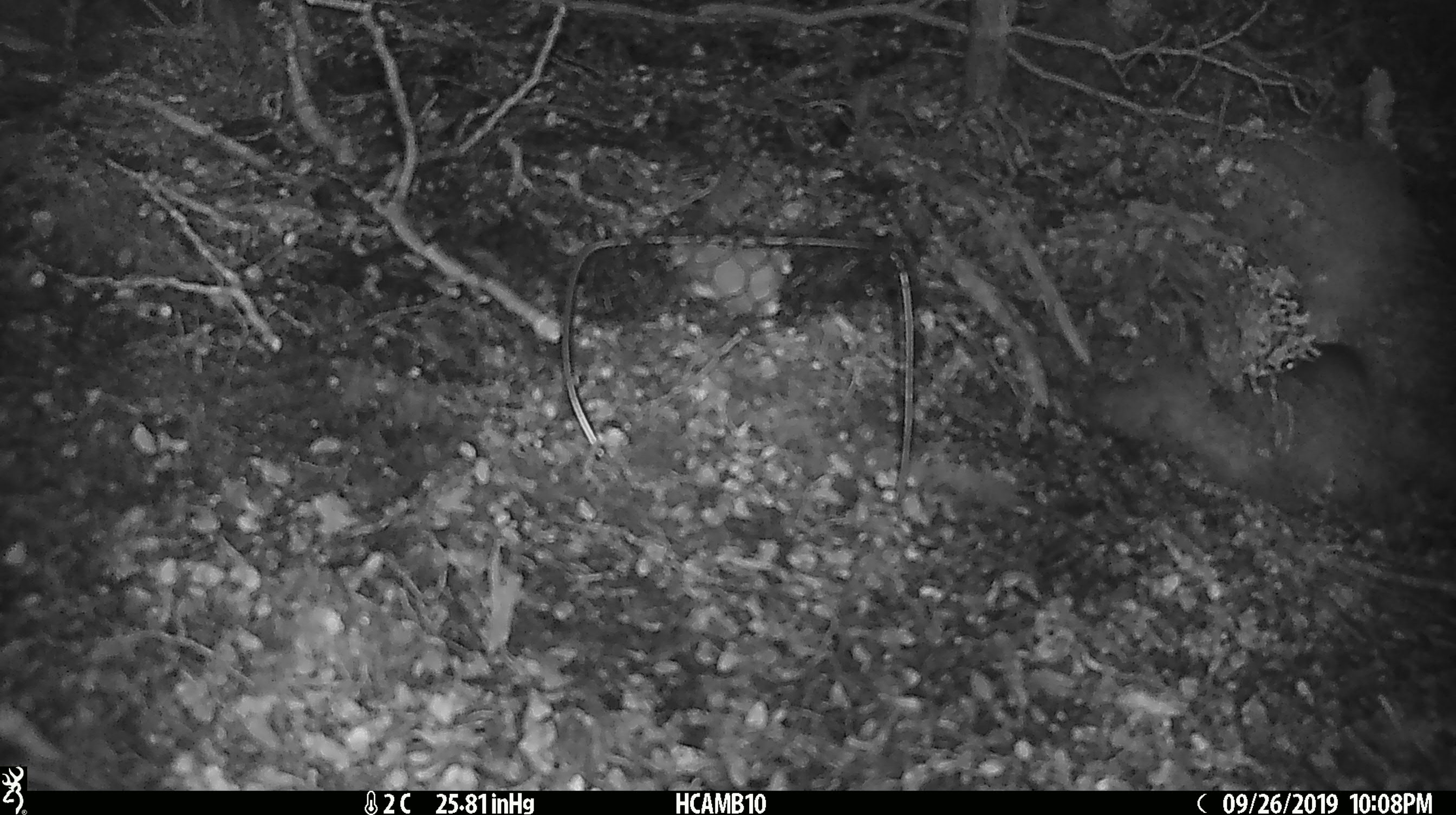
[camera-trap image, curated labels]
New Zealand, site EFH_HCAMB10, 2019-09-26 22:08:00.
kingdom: Animalia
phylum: Chordata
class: Mammalia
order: Rodentia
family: Muridae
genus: Mus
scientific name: Mus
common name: mouse